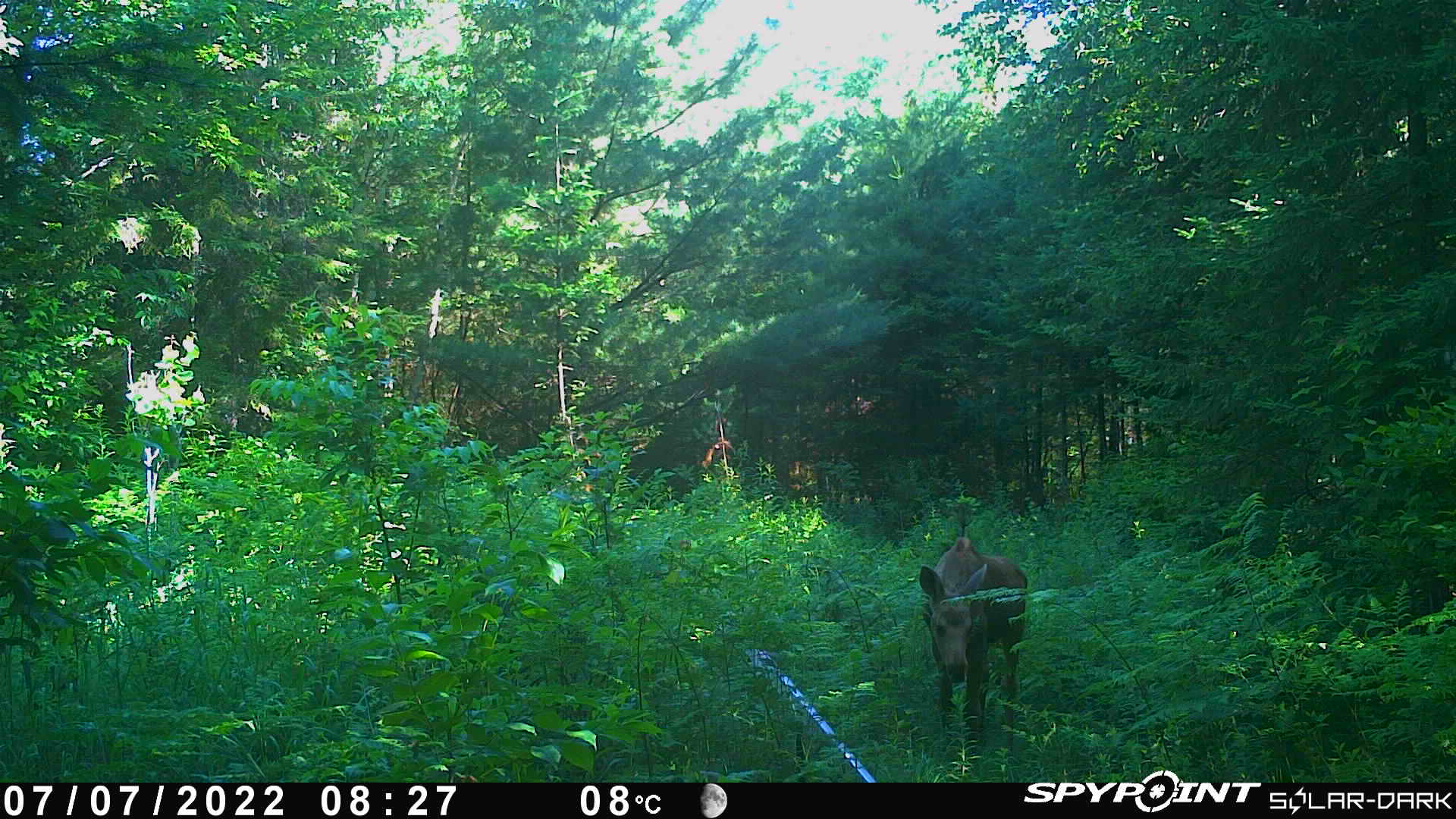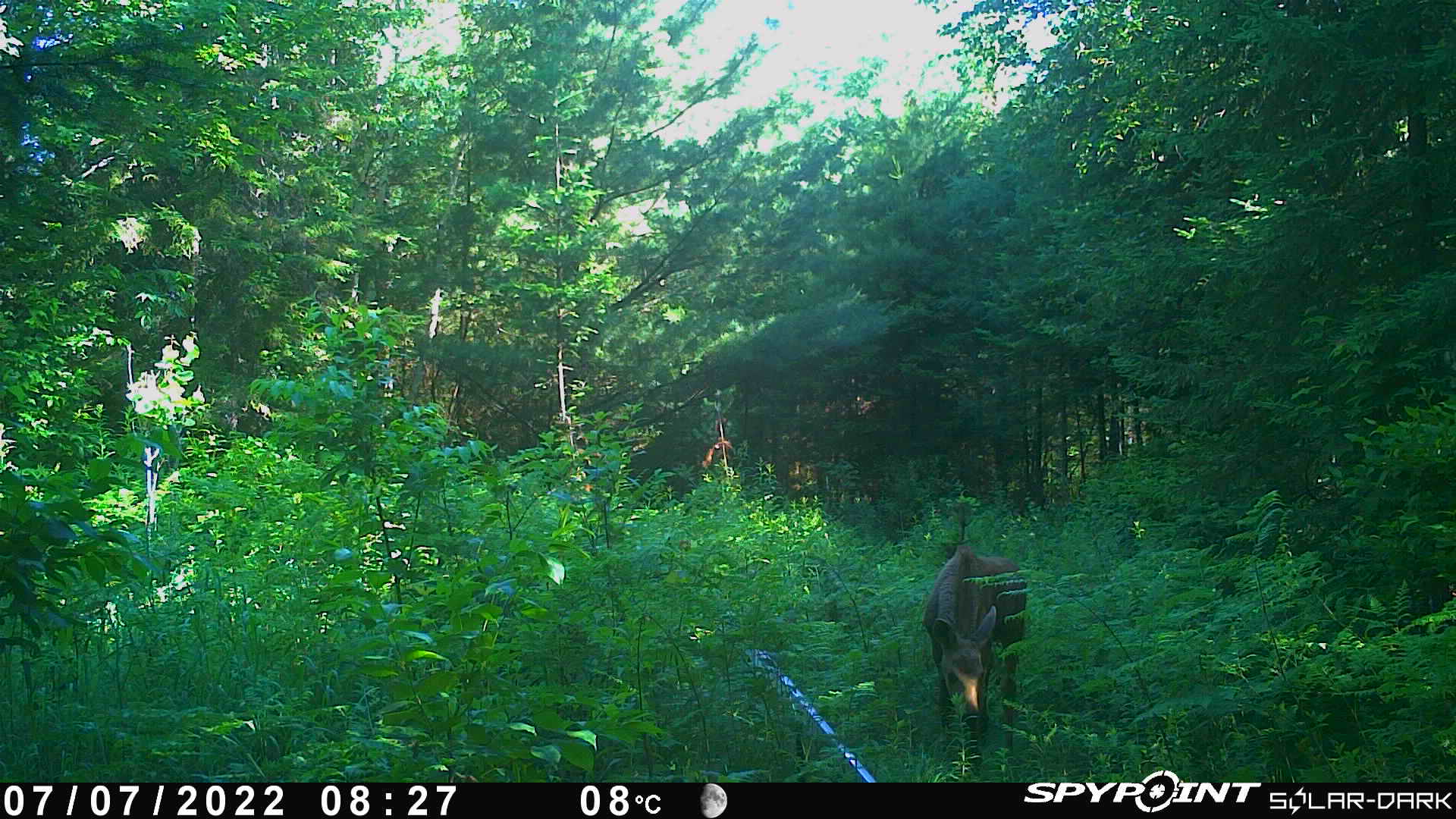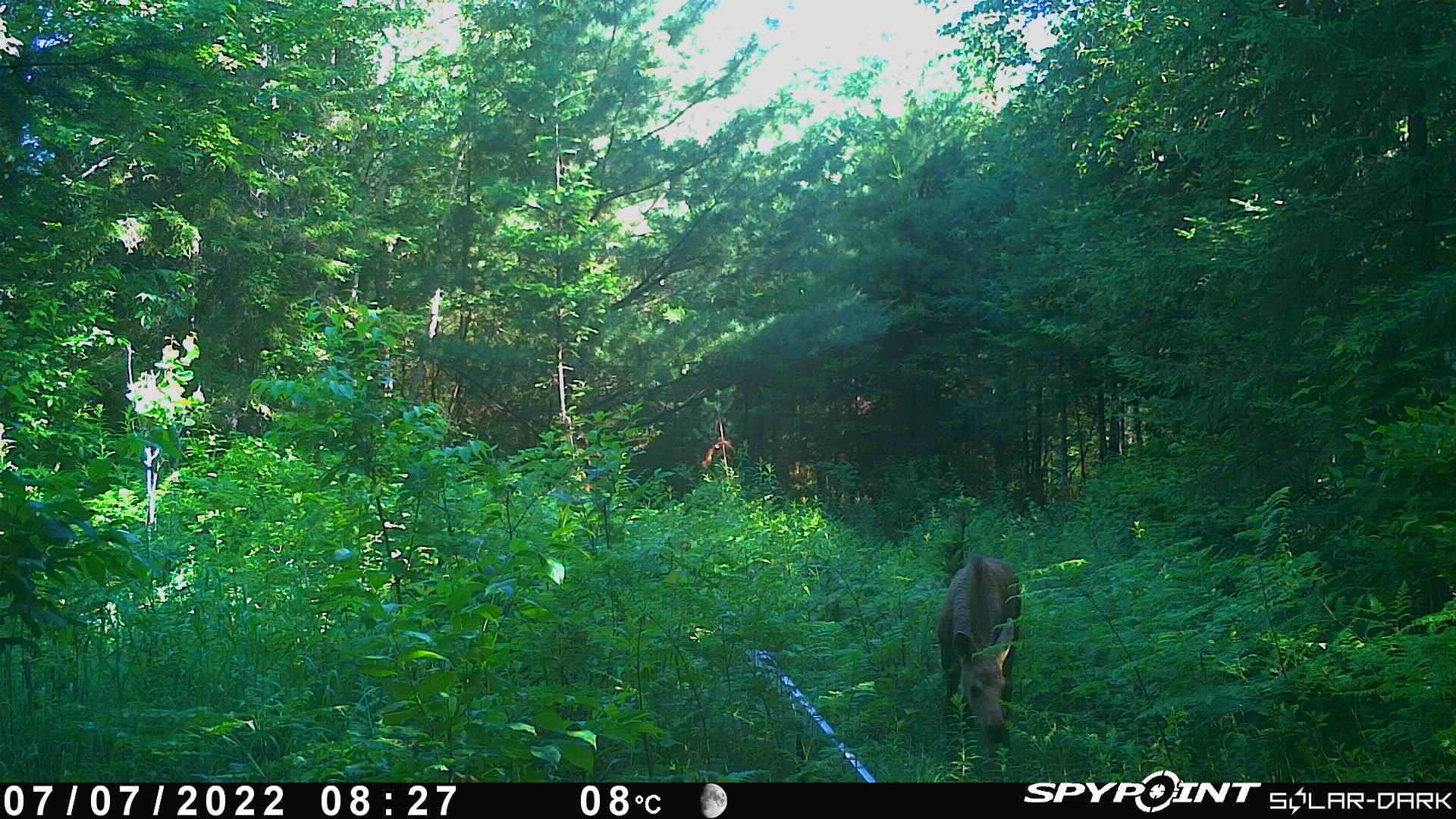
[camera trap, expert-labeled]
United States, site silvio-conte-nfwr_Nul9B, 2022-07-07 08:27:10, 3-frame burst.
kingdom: Animalia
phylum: Chordata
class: Mammalia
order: Artiodactyla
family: Cervidae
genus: Alces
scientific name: Alces alces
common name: moose